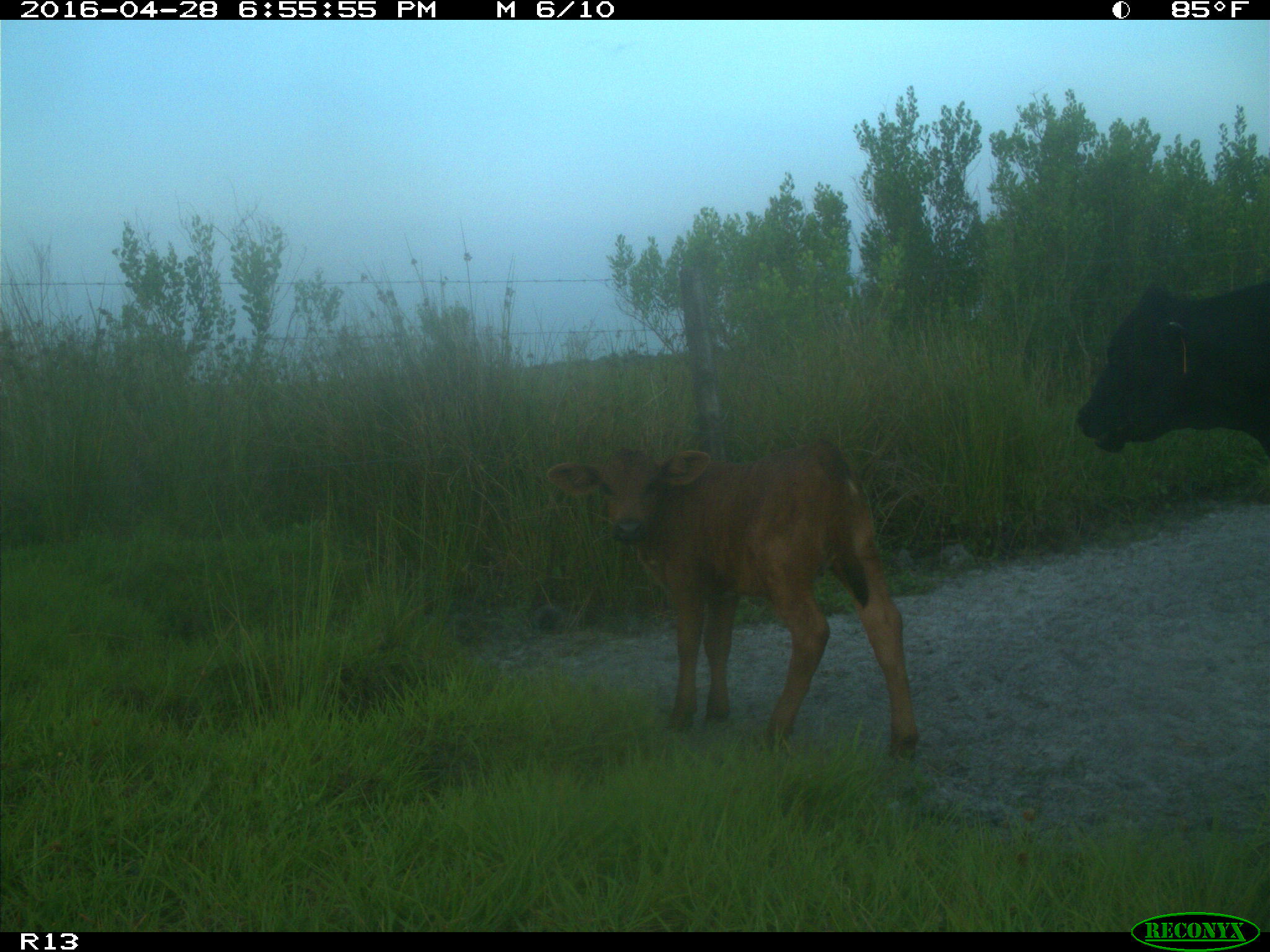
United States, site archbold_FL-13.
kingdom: Animalia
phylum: Chordata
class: Mammalia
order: Artiodactyla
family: Bovidae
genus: Bos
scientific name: Bos taurus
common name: domestic cow